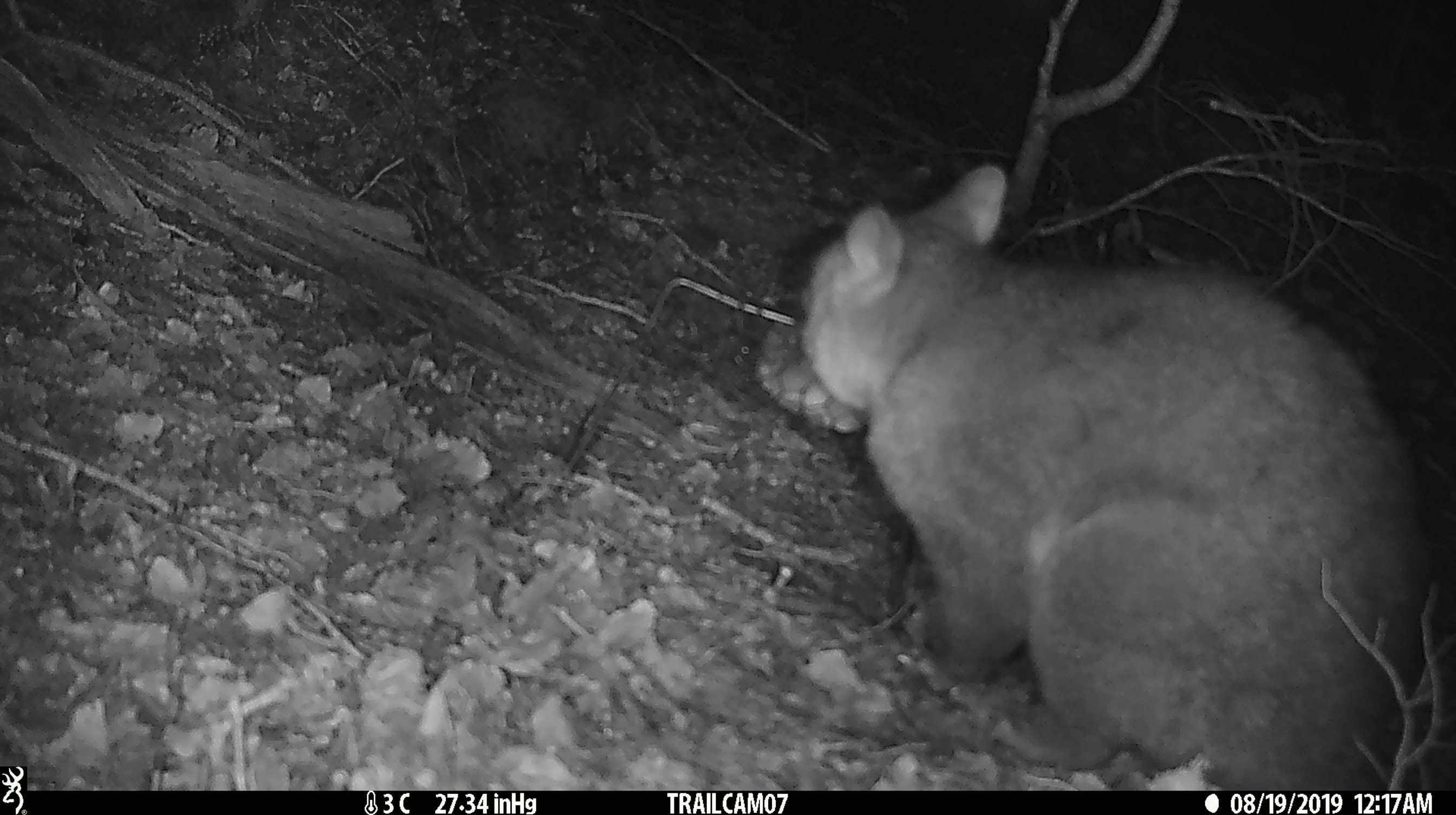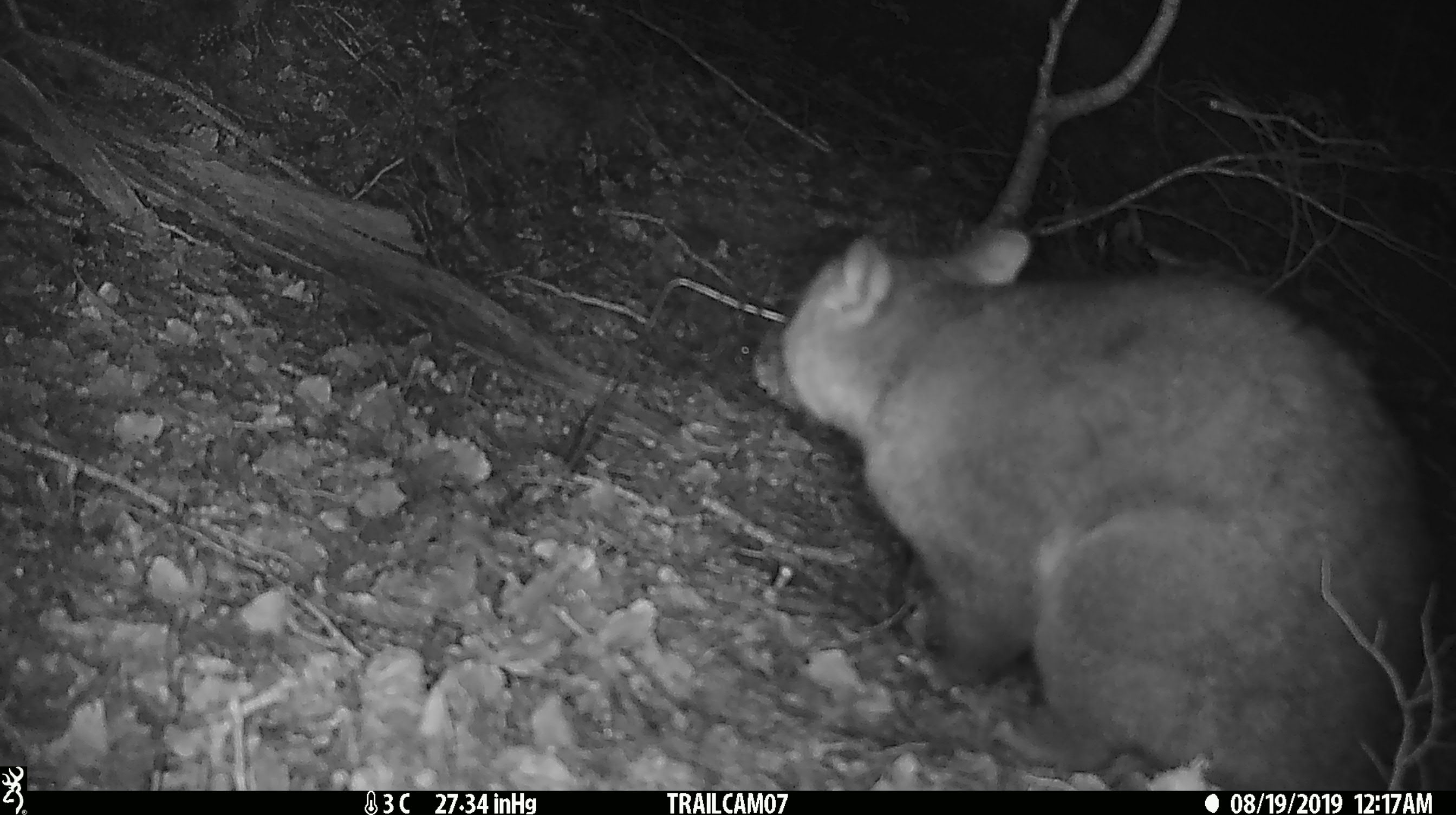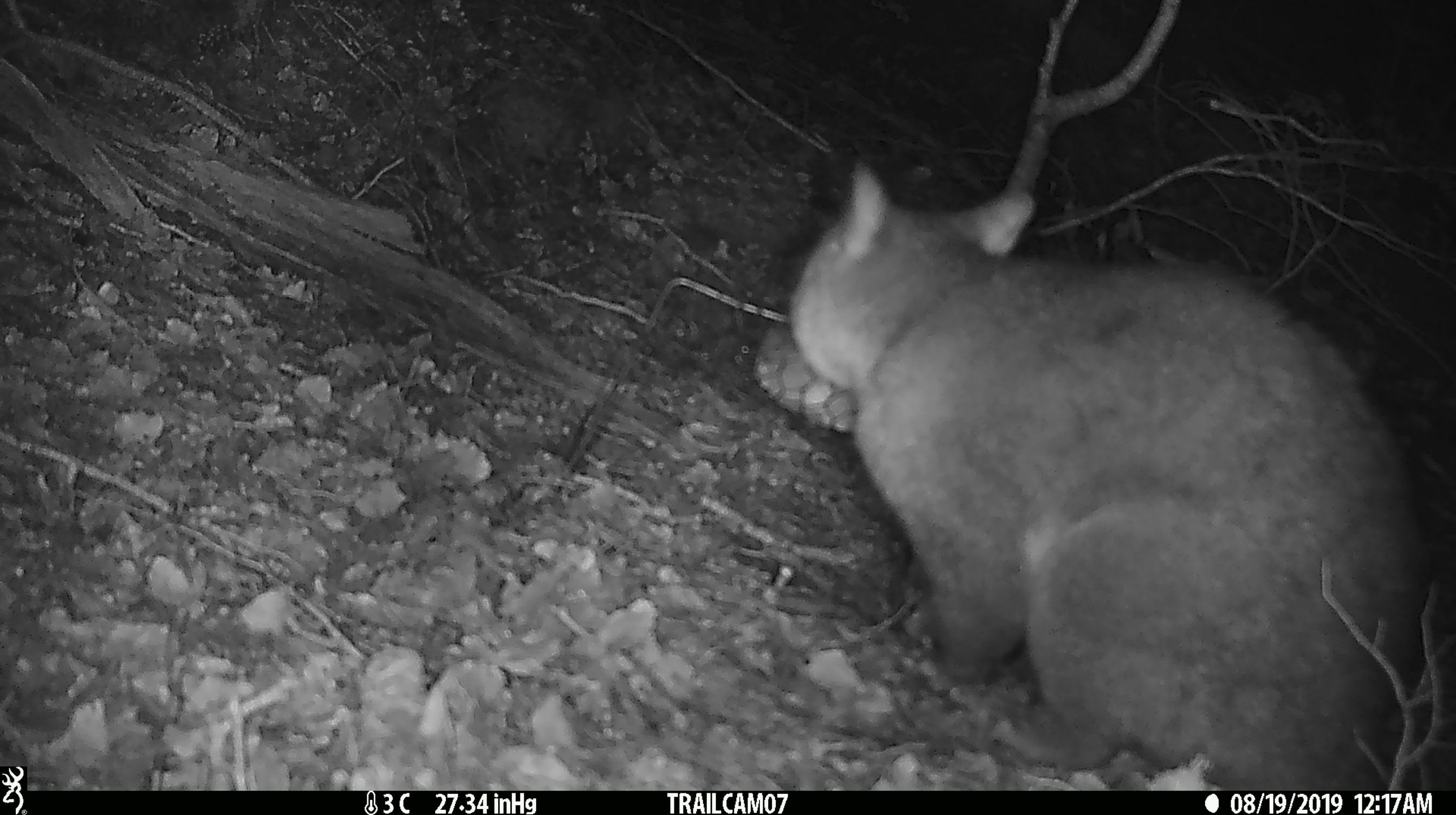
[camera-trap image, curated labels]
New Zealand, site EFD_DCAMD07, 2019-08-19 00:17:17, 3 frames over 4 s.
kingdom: Animalia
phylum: Chordata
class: Mammalia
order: Diprotodontia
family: Phalangeridae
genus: Trichosurus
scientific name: Trichosurus vulpecula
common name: common brushtail possum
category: possum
Possum (common brushtail possum) (Trichosurus vulpecula).